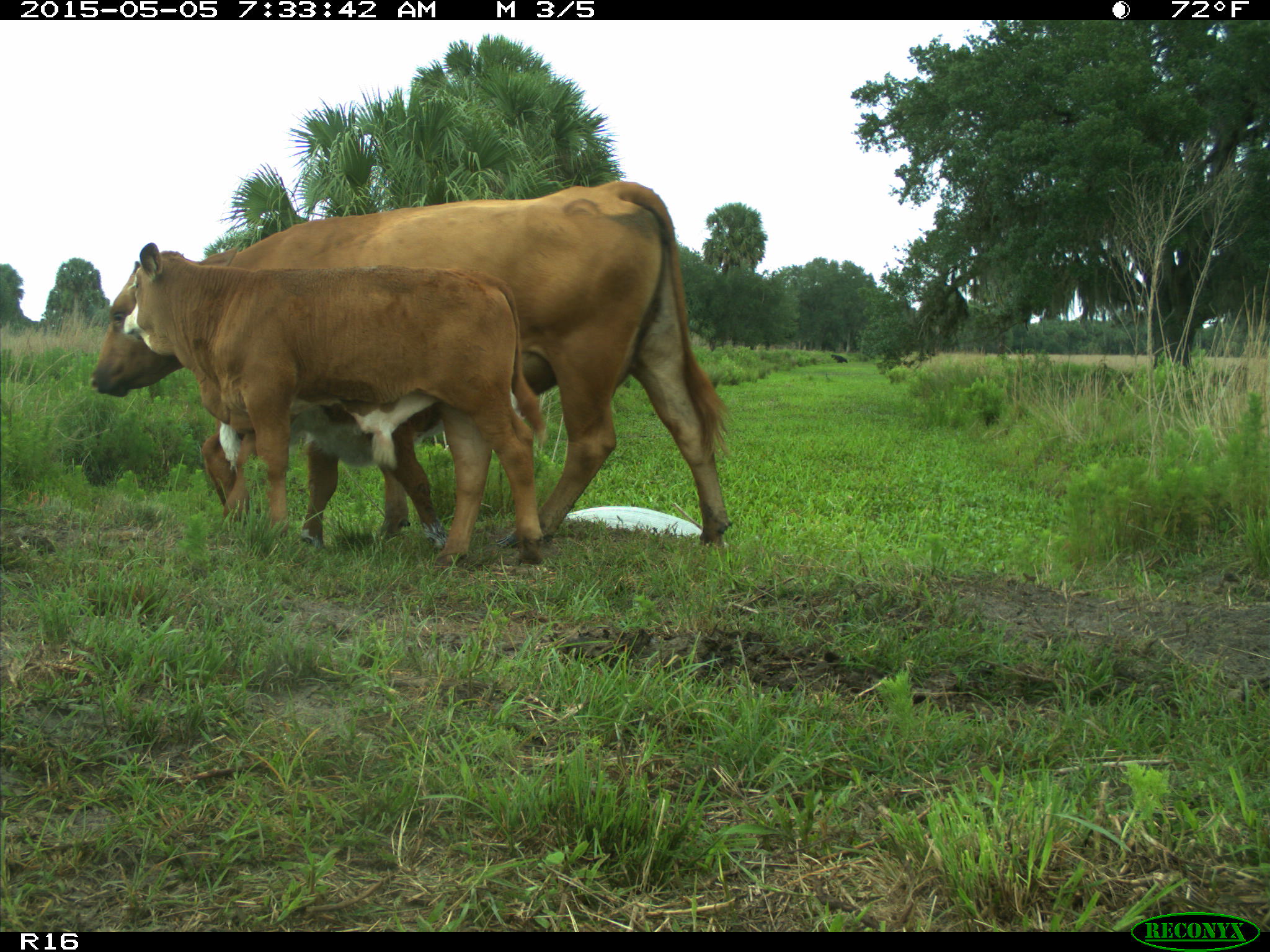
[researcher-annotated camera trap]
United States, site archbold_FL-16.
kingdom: Animalia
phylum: Chordata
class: Mammalia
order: Artiodactyla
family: Bovidae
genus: Bos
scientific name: Bos taurus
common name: domestic cow